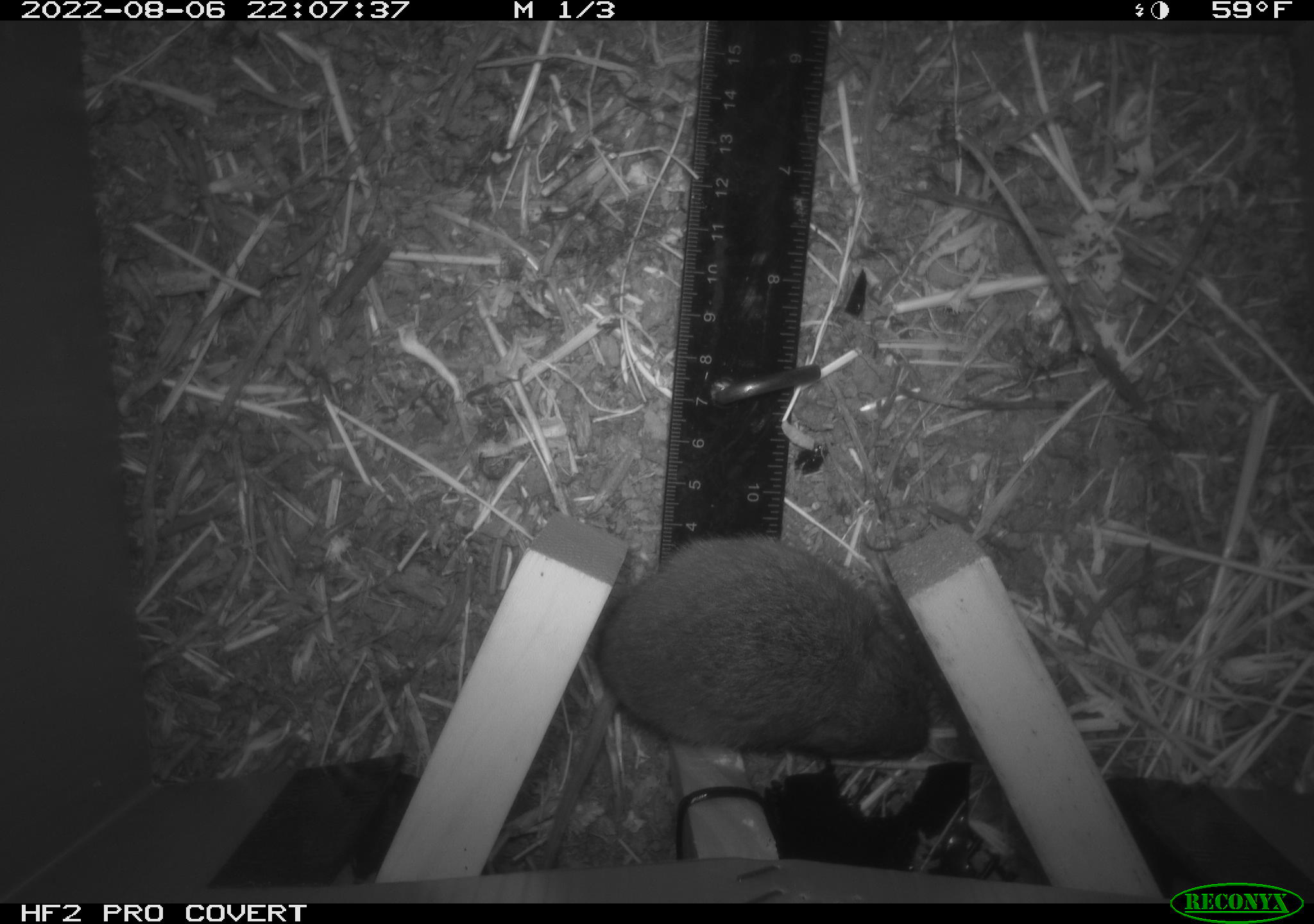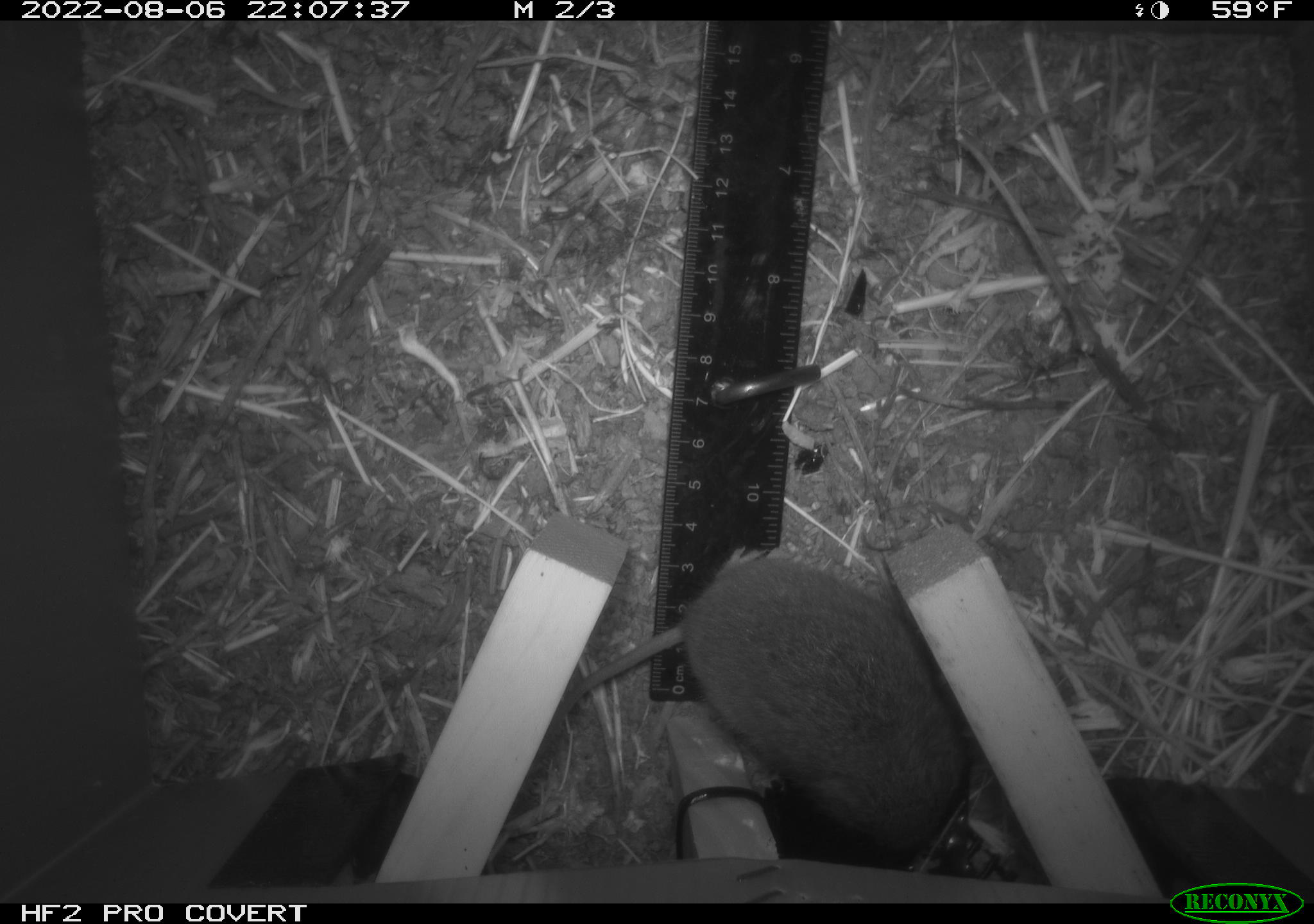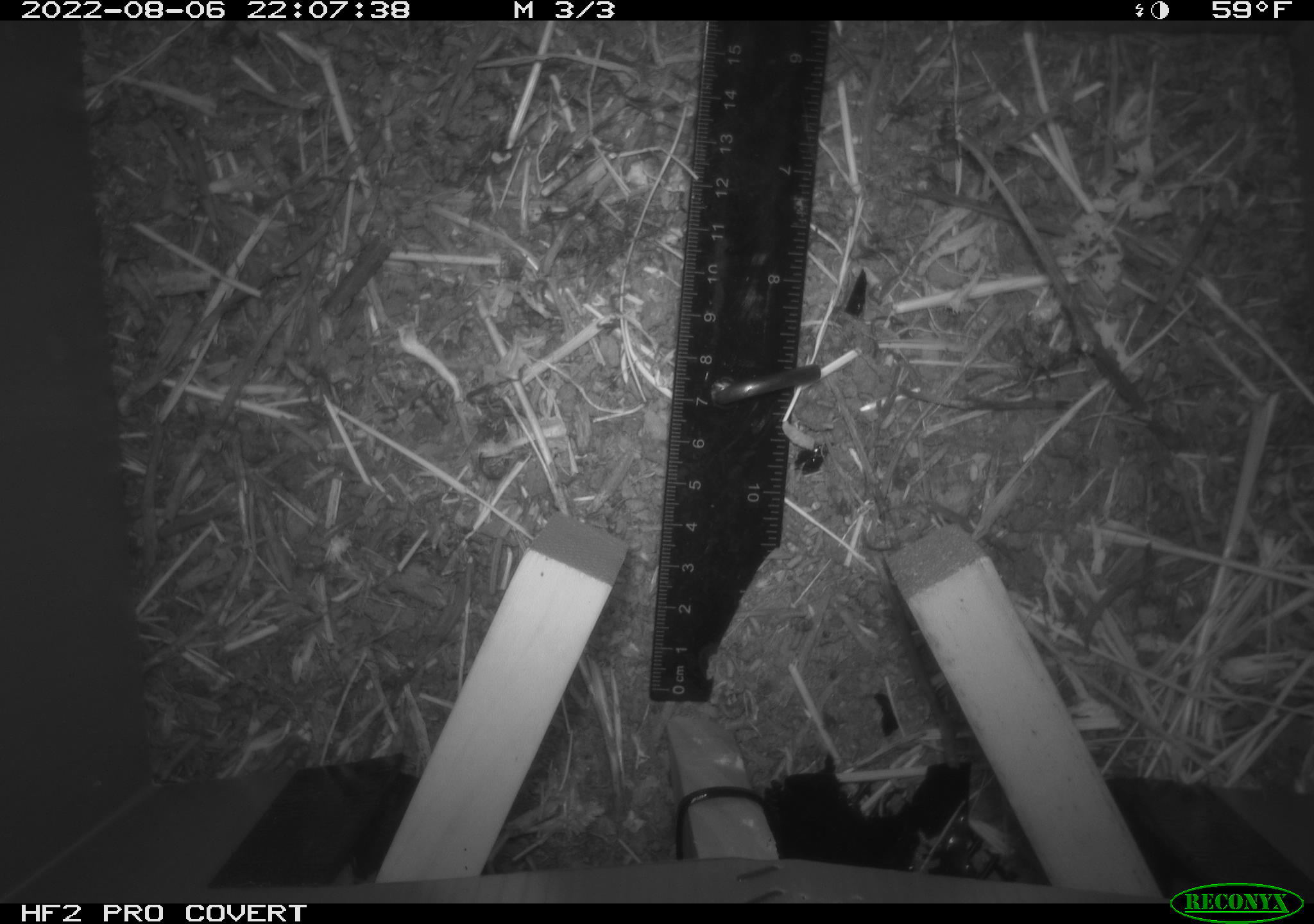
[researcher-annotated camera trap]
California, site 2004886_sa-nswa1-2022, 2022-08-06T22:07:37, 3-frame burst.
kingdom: Animalia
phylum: Chordata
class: Mammalia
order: Rodentia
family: Cricetidae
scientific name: Cricetidae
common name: hamsters, voles, lemmings, and allies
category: cricetidae family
Cricetidae family (hamsters, voles, lemmings, and allies) (Cricetidae).